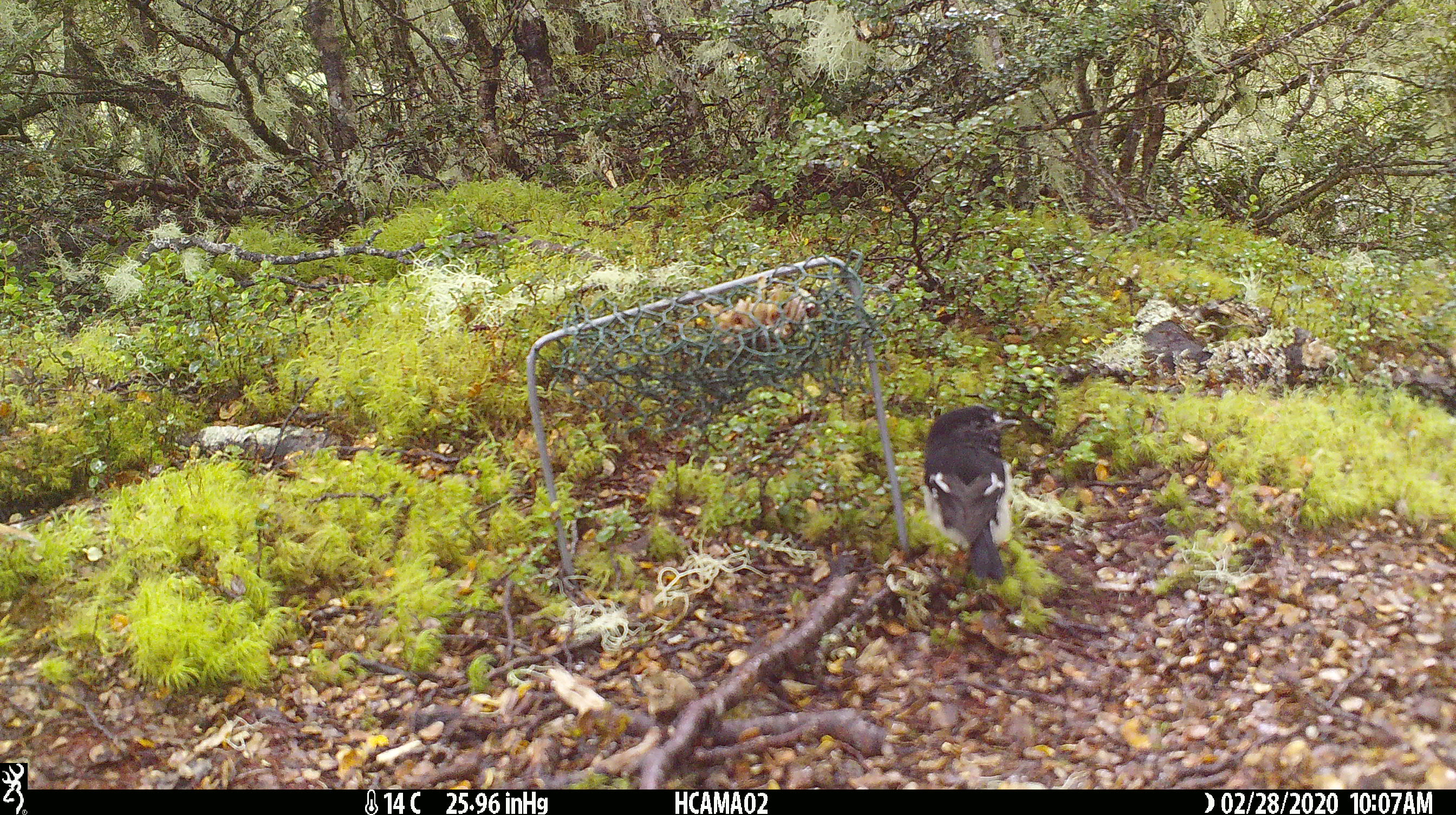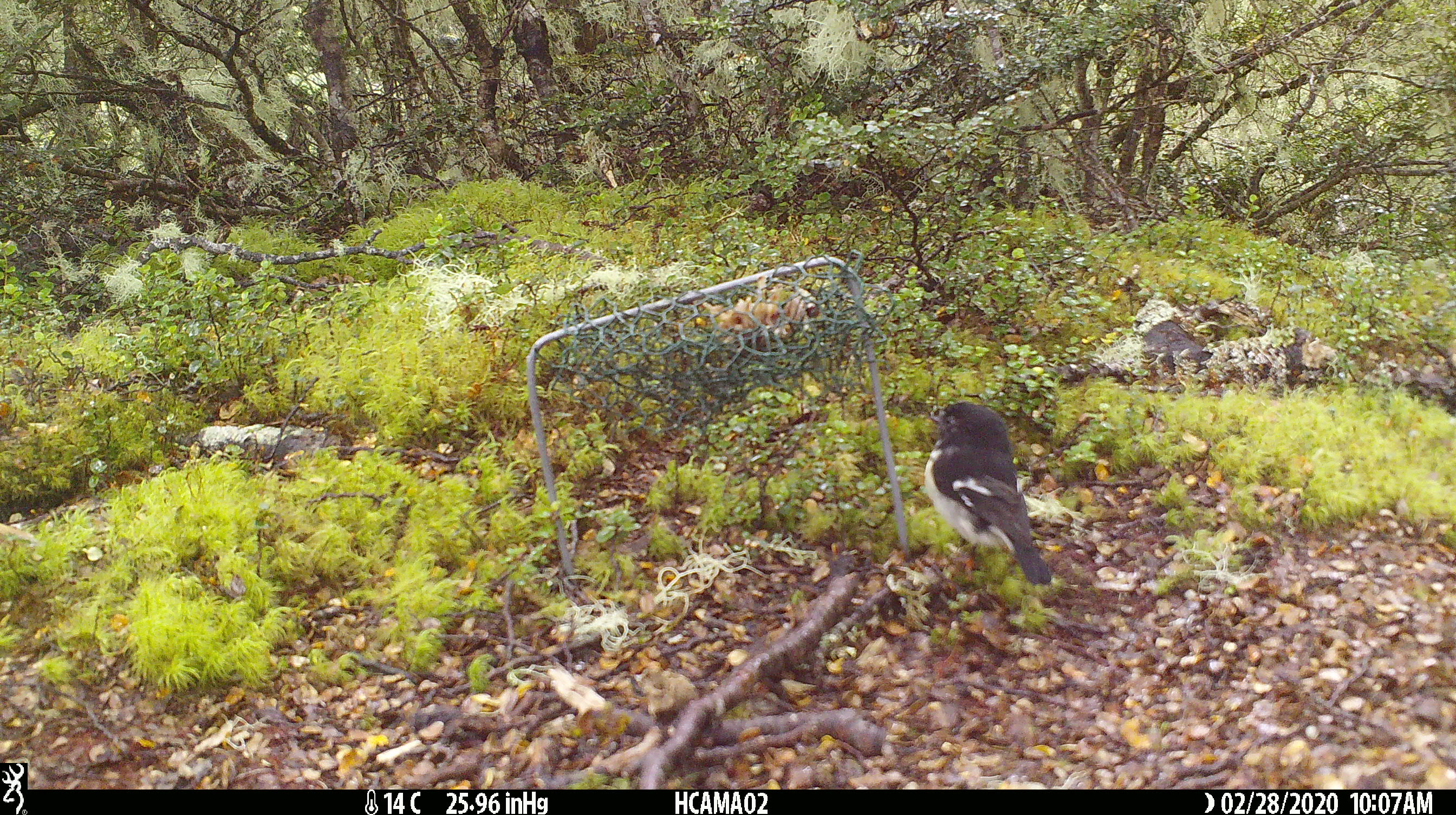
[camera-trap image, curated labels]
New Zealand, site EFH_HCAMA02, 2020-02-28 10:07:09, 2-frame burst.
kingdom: Animalia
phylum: Chordata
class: Aves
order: Passeriformes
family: Petroicidae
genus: Petroica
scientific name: Petroica macrocephala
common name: tomtit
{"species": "tomtit (Petroica macrocephala)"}